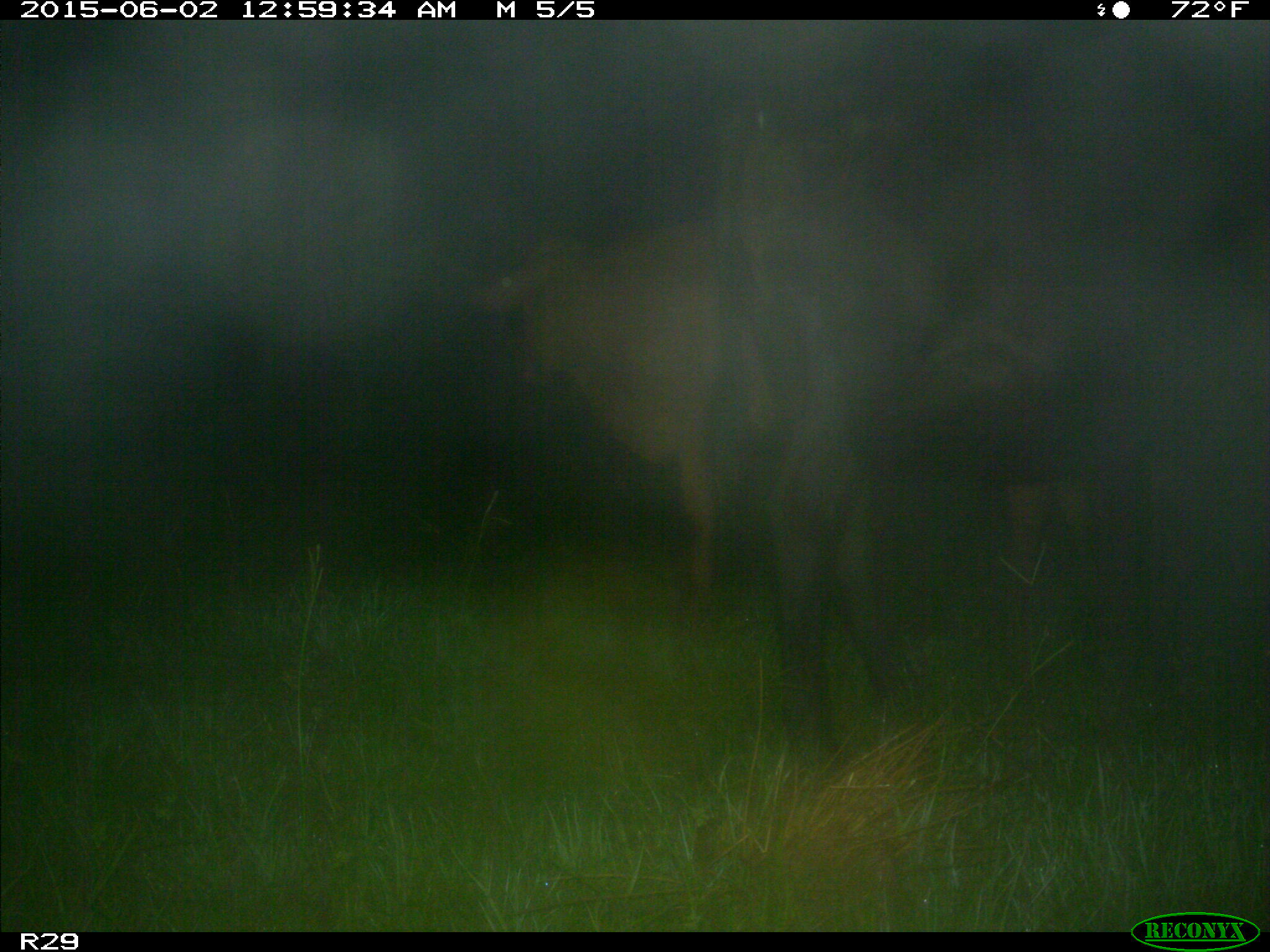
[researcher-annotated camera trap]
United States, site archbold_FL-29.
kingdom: Animalia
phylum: Chordata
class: Mammalia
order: Artiodactyla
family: Bovidae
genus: Bos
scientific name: Bos taurus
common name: domestic cow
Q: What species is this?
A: Bos taurus (domestic cow).